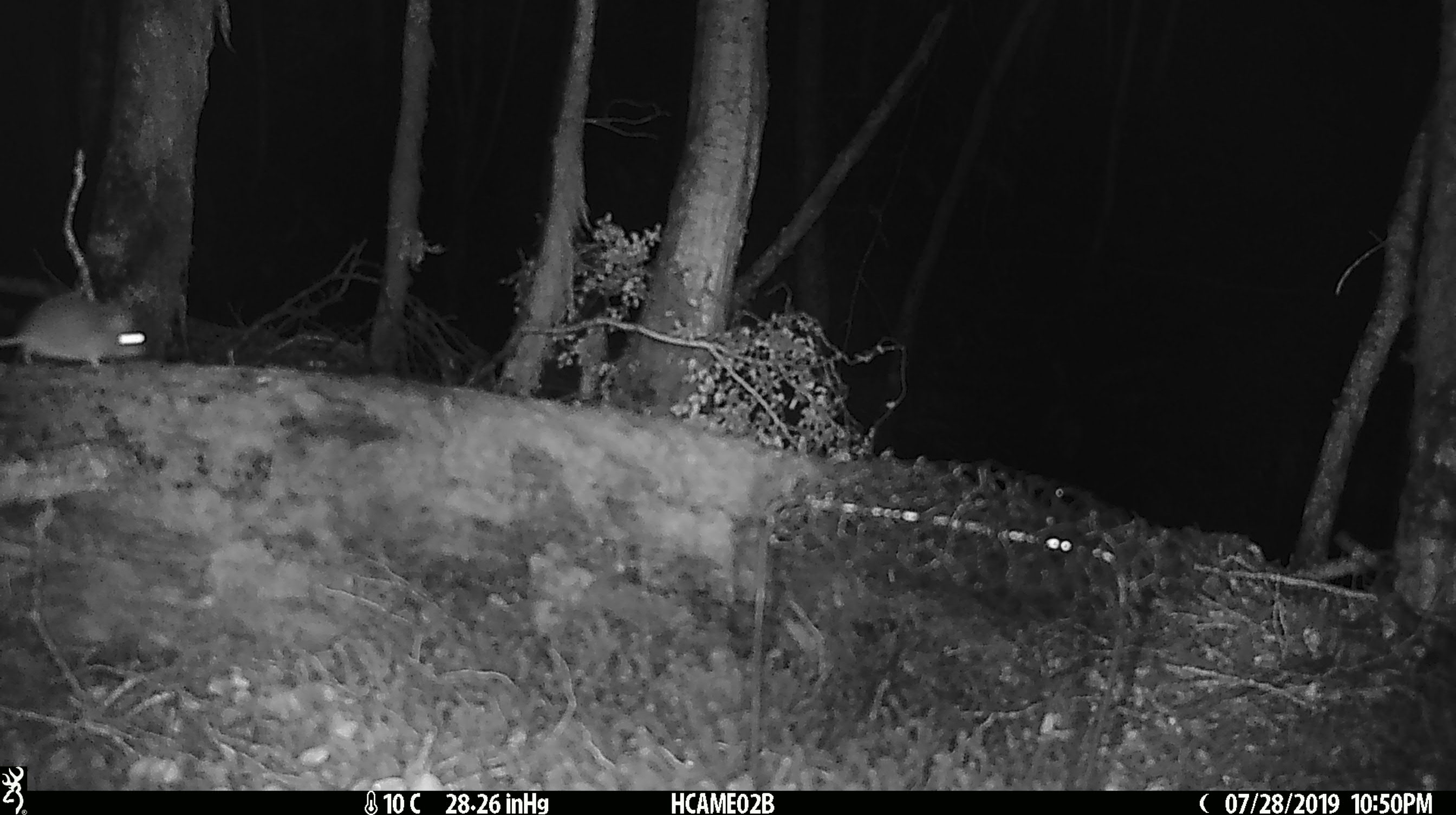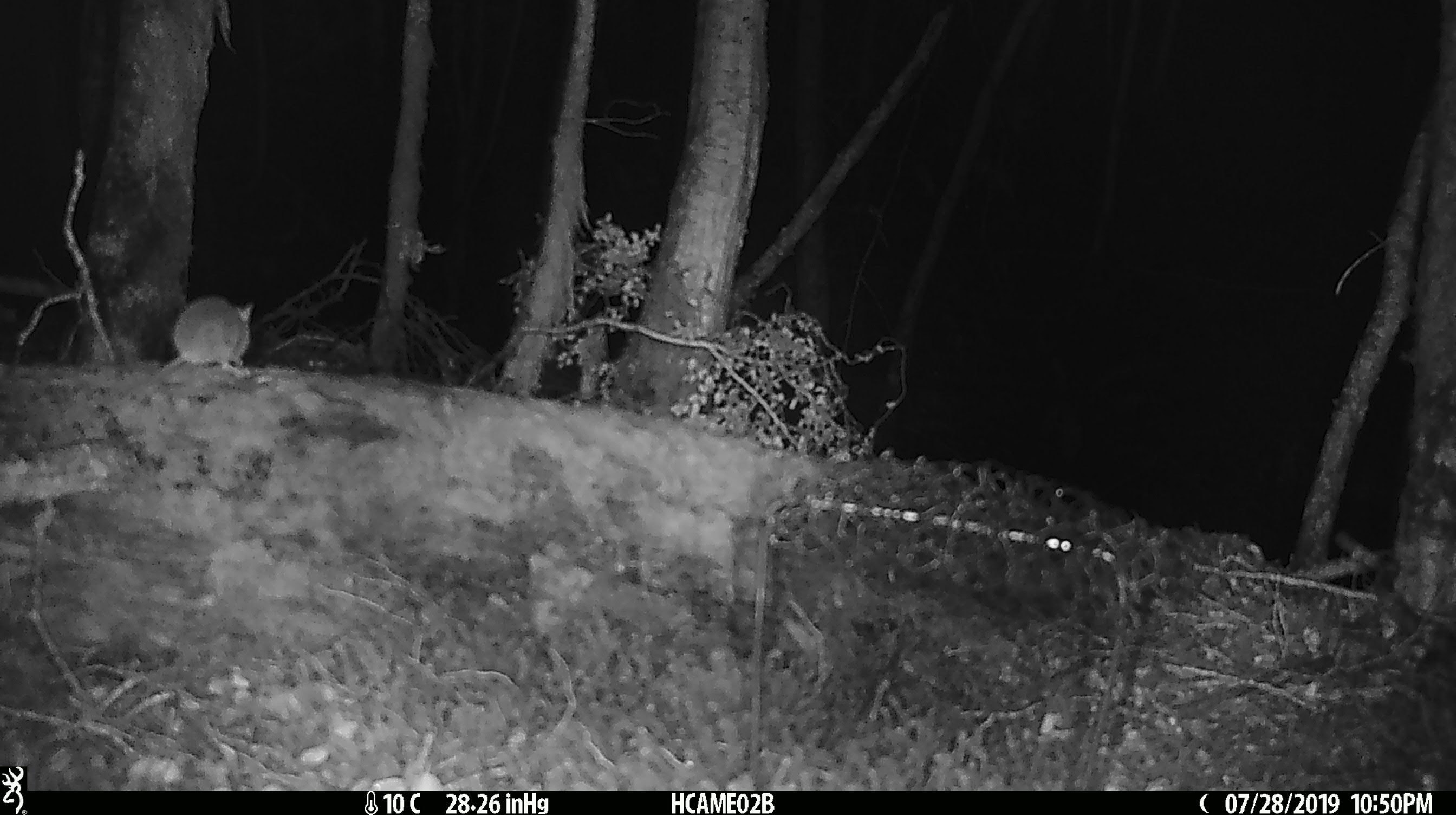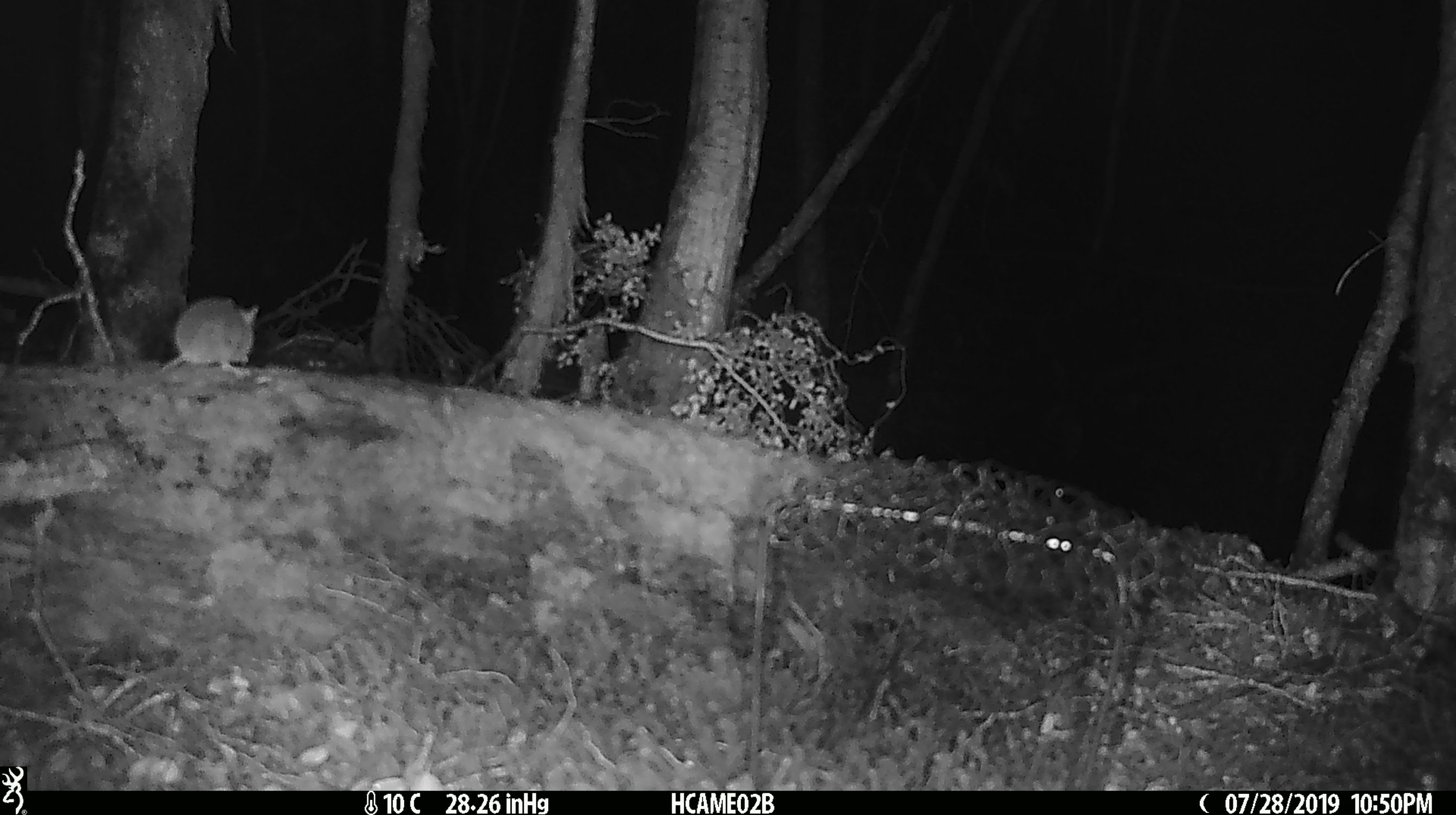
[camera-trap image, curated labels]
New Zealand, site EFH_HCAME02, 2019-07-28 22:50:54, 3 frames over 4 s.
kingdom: Animalia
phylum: Chordata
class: Mammalia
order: Rodentia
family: Muridae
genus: Mus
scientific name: Mus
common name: mouse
Mouse (Mus).